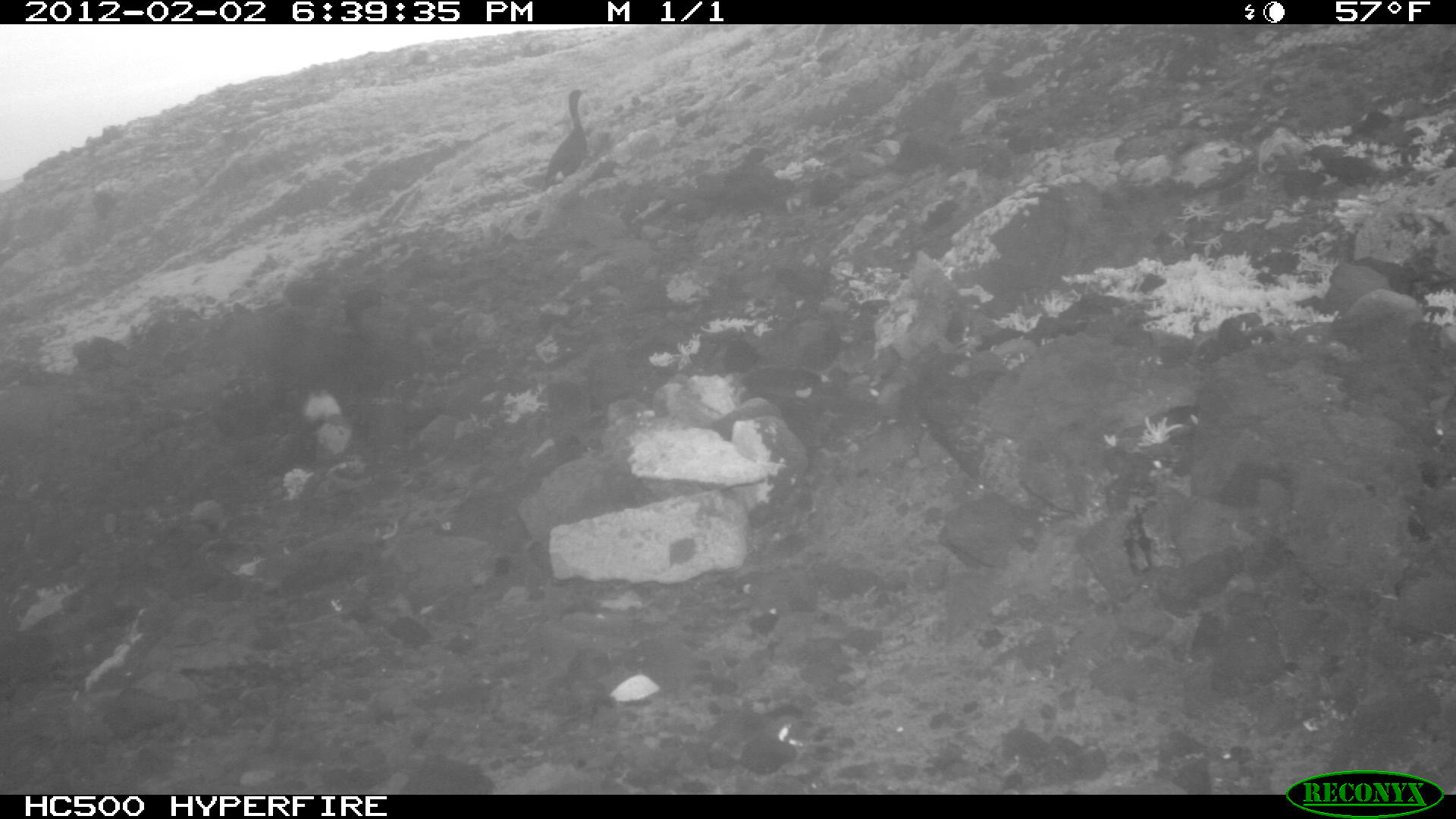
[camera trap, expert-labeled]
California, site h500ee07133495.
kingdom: Animalia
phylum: Chordata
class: Aves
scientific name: Aves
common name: bird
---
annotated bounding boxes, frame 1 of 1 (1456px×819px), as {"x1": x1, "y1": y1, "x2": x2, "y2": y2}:
bird: {"x1": 537, "y1": 87, "x2": 586, "y2": 193}